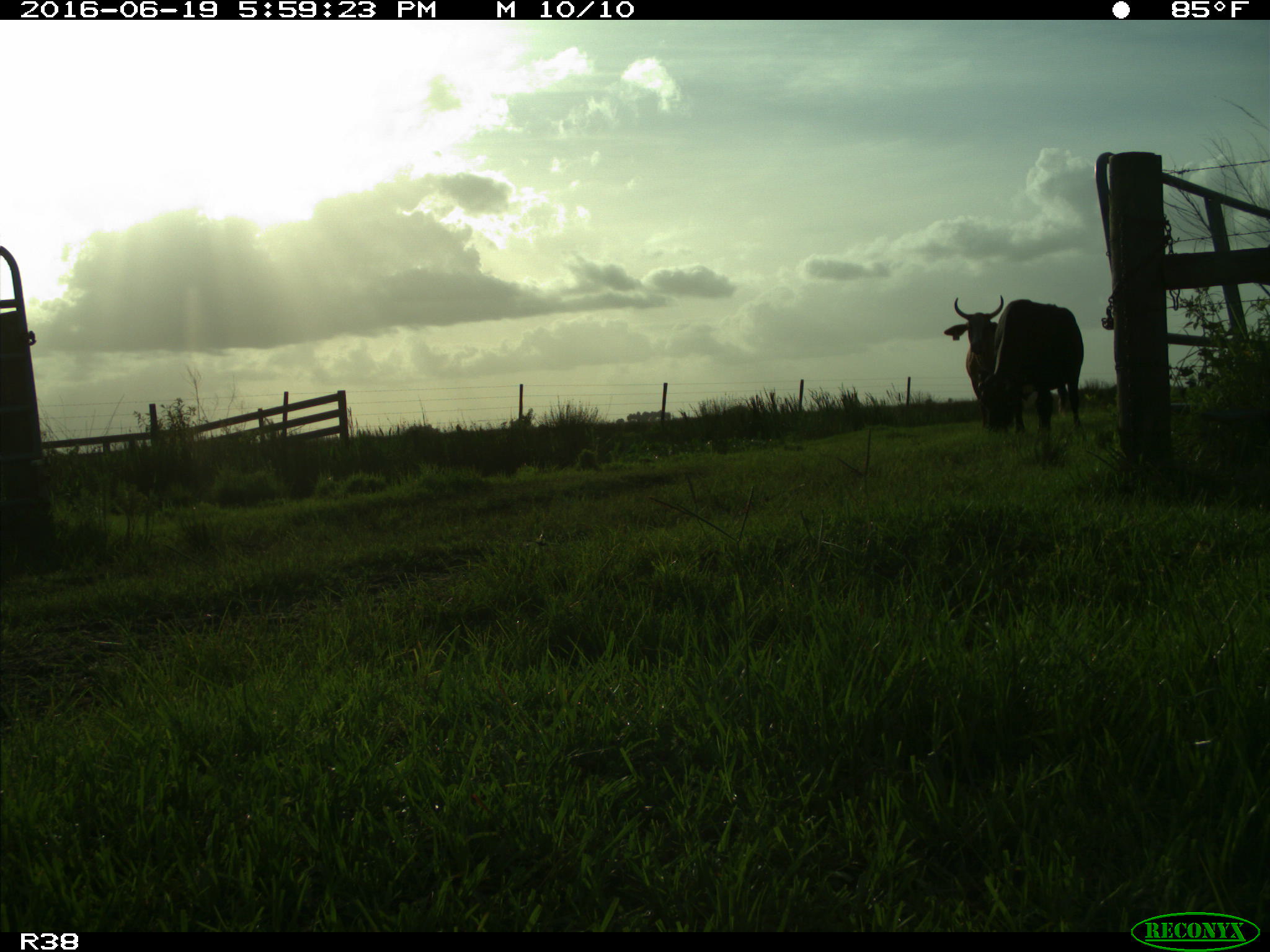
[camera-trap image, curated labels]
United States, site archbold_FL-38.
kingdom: Animalia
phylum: Chordata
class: Mammalia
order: Artiodactyla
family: Bovidae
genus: Bos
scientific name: Bos taurus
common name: domestic cow